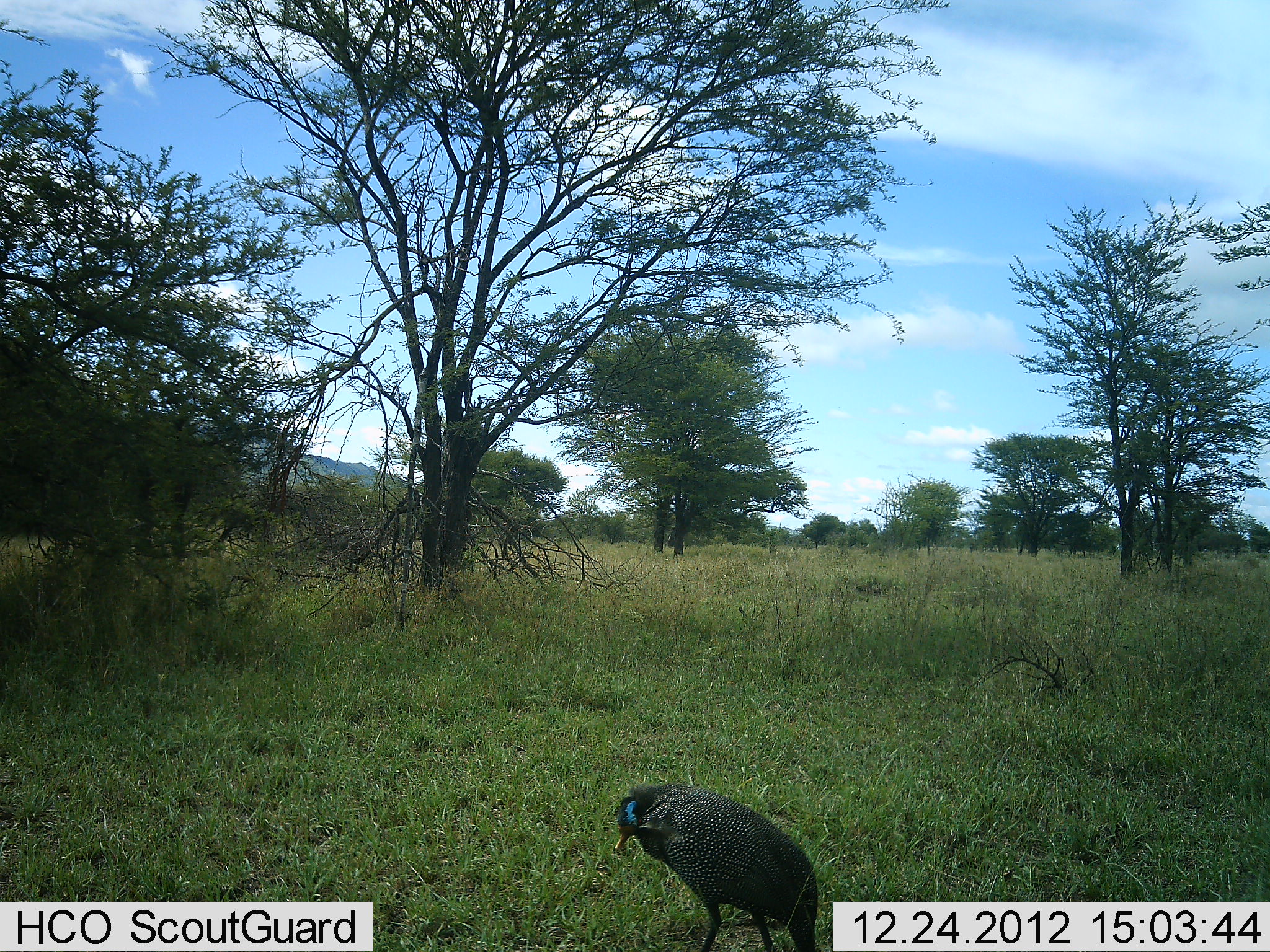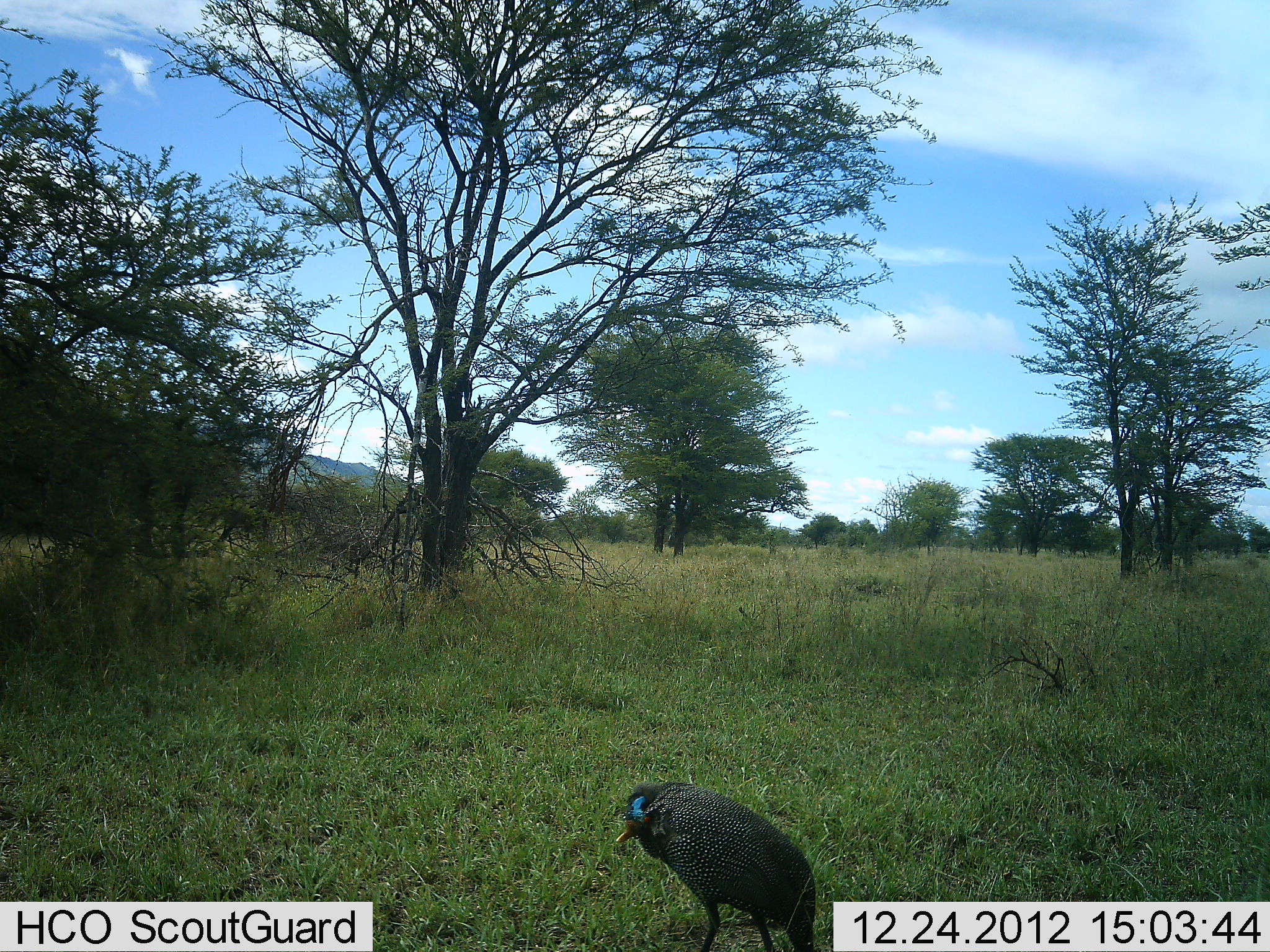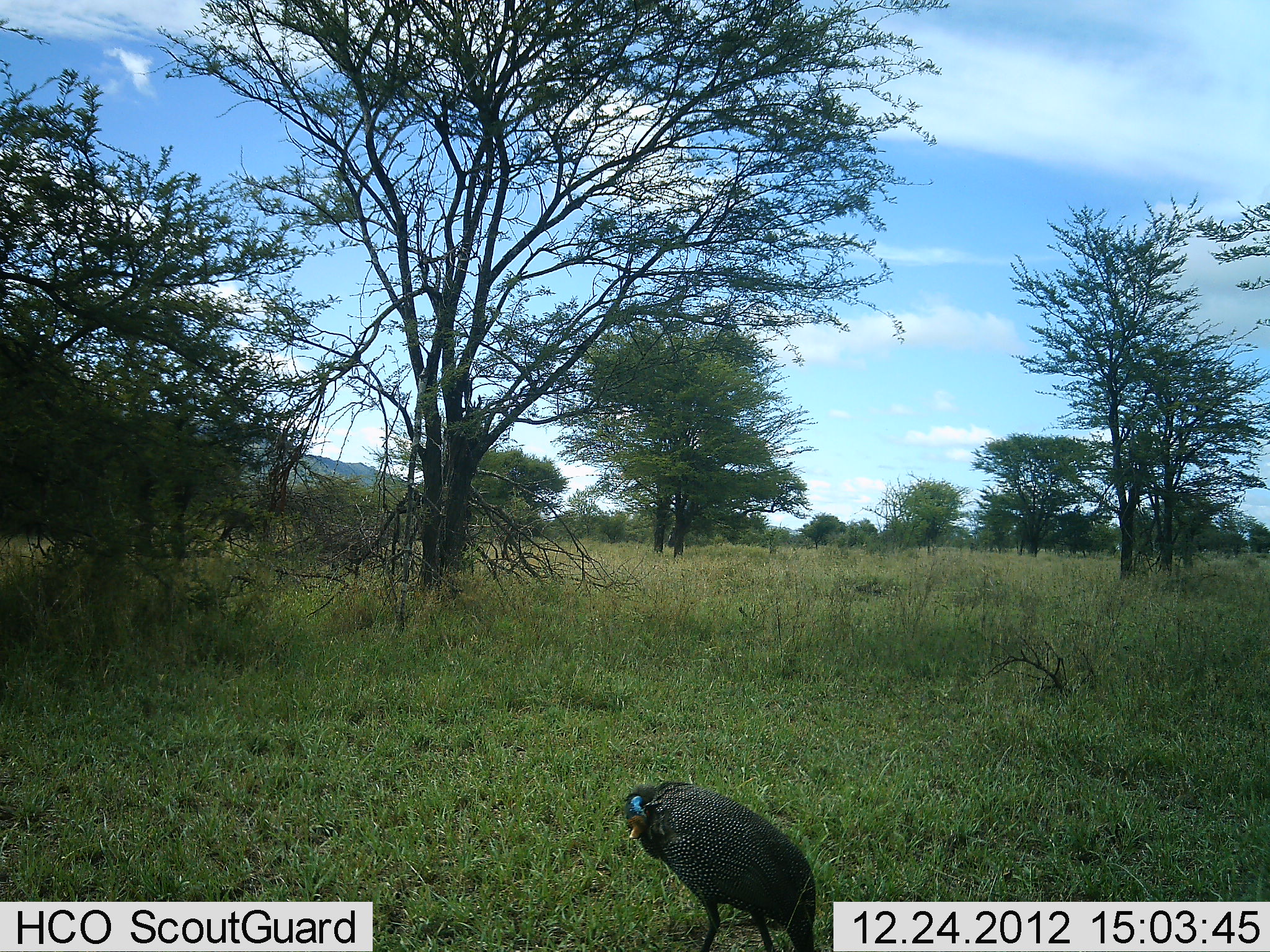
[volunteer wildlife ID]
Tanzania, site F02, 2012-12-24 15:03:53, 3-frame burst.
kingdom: Animalia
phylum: Chordata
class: Aves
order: Galliformes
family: Numididae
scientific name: Numididae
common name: guinea fowl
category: guineafowl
Guineafowl (guinea fowl) (Numididae), count 1. Behavior (volunteer vote fractions): standing 91%, resting 16%, moving 0%, interacting 0%. Young present (vote fraction): 0%. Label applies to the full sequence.